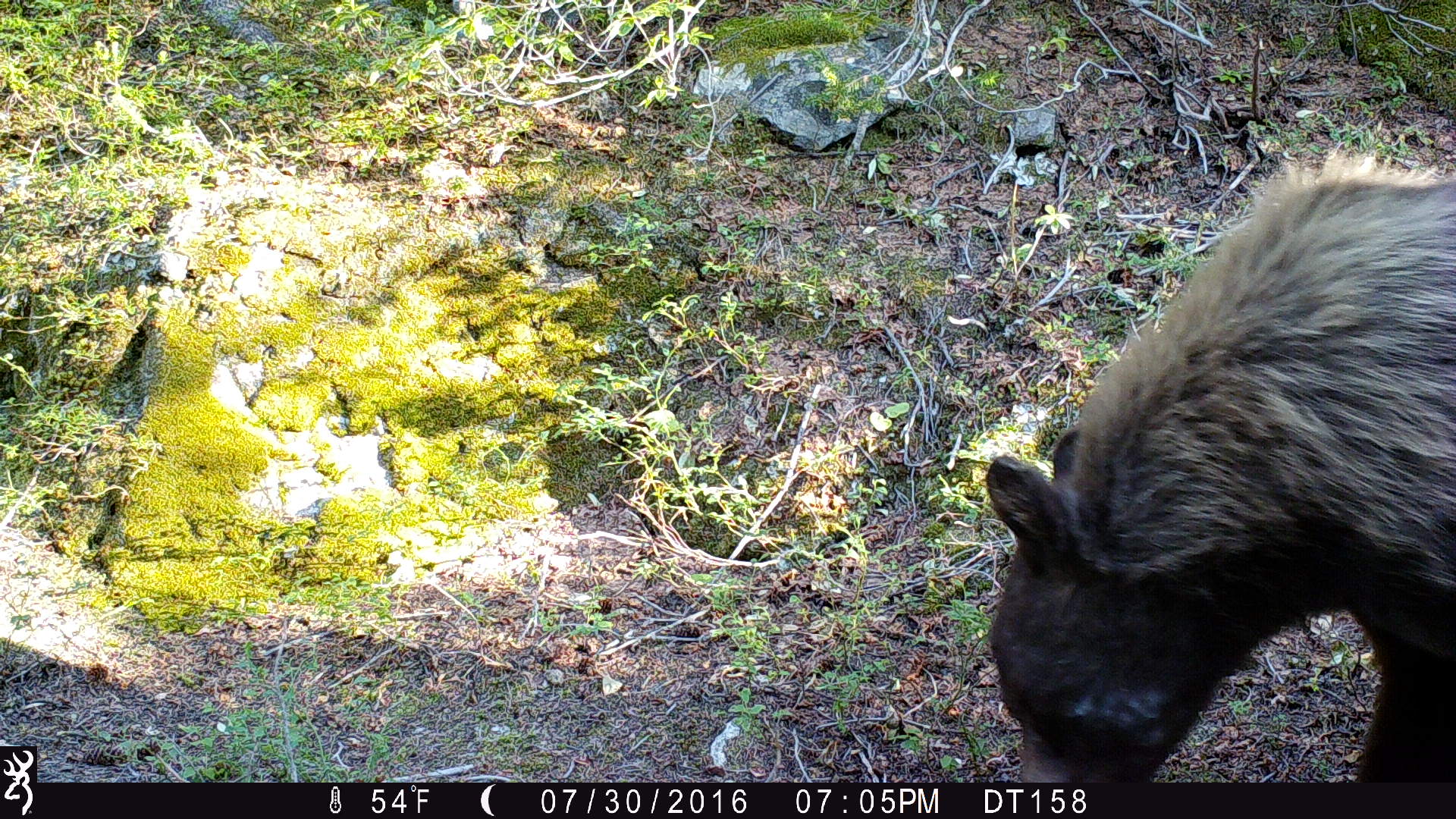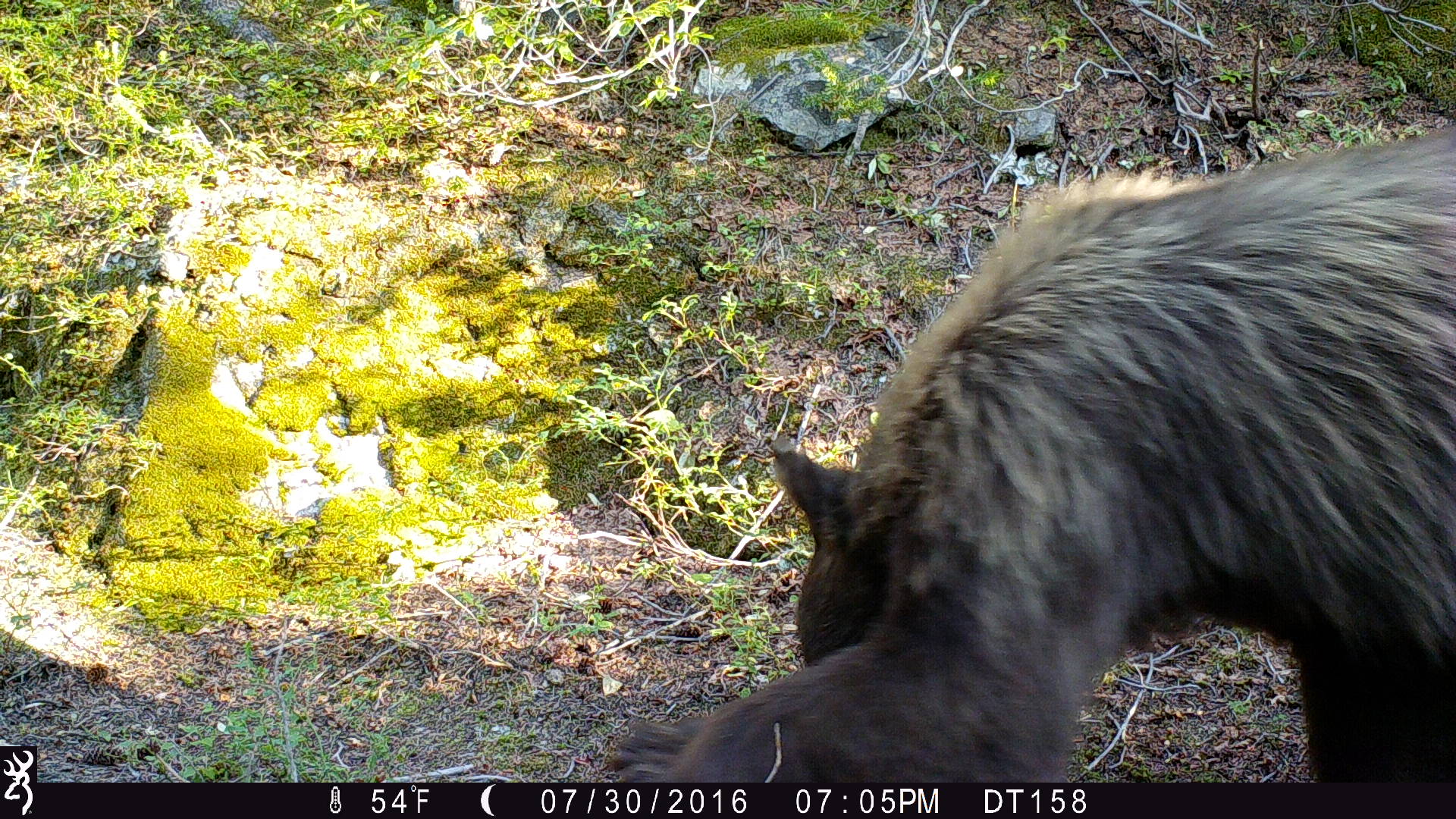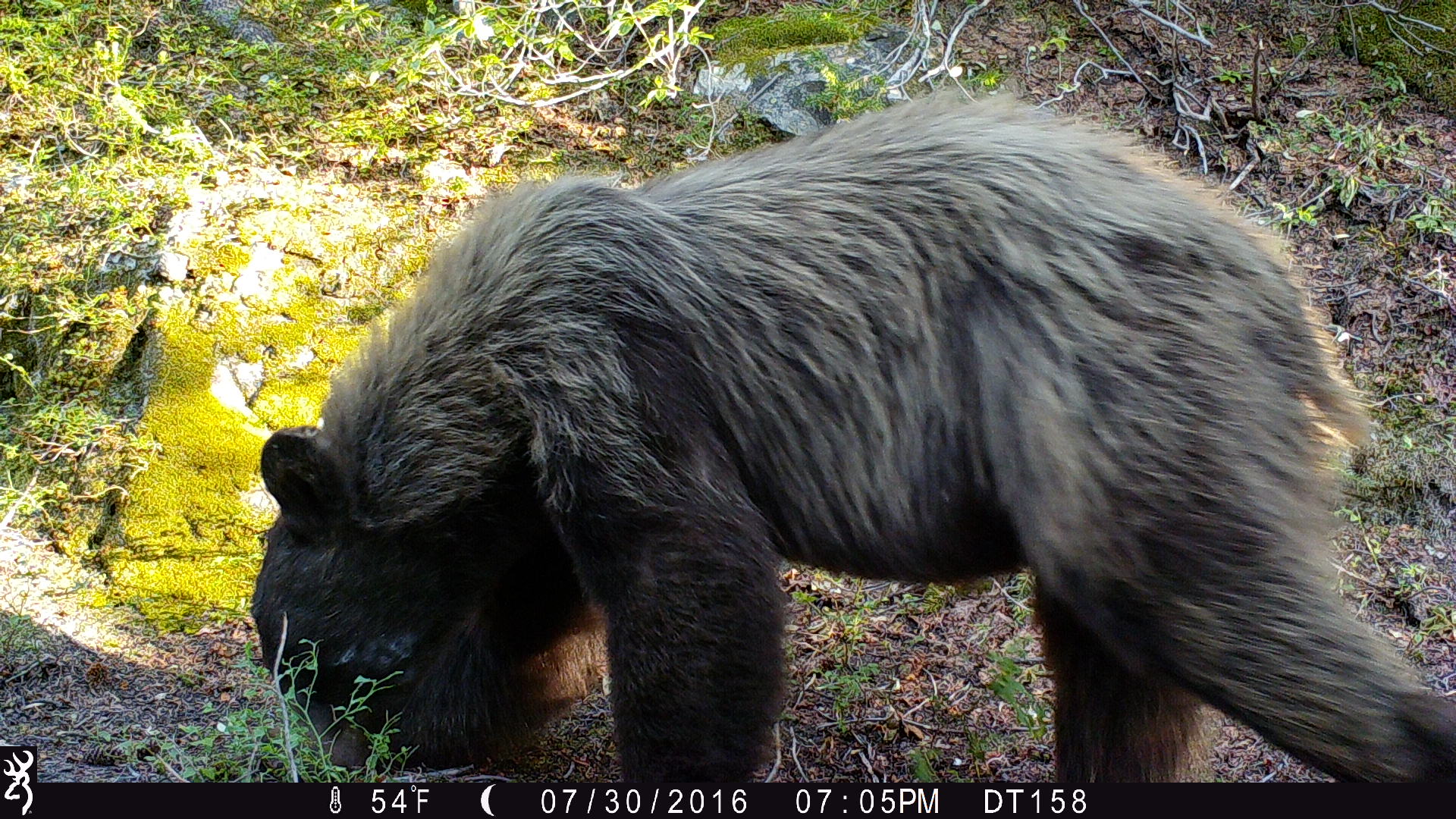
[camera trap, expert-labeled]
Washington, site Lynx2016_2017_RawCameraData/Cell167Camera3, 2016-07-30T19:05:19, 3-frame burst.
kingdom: Animalia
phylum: Chordata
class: Mammalia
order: Carnivora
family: Ursidae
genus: Ursus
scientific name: Ursus americanus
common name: american black bear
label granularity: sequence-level